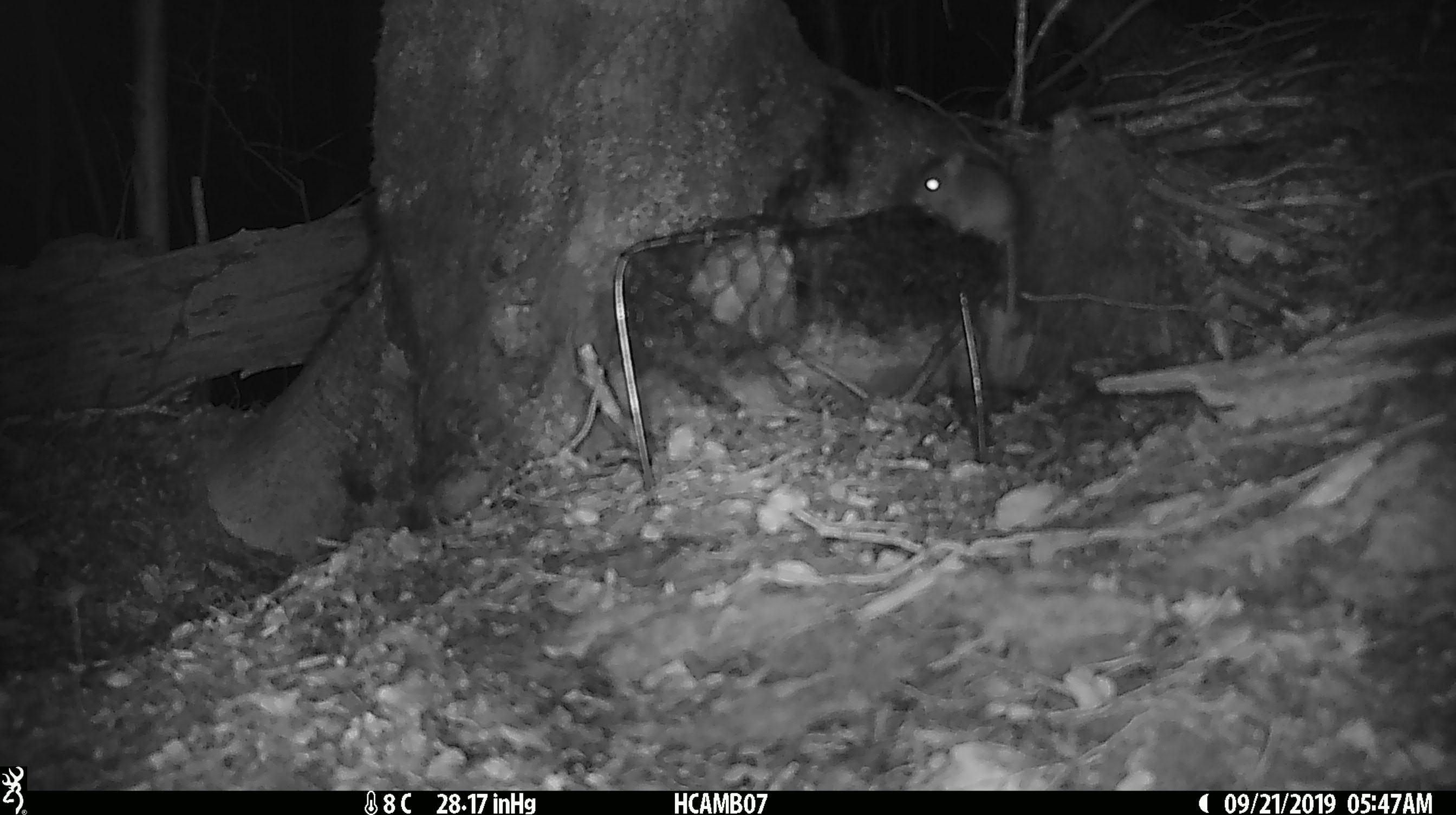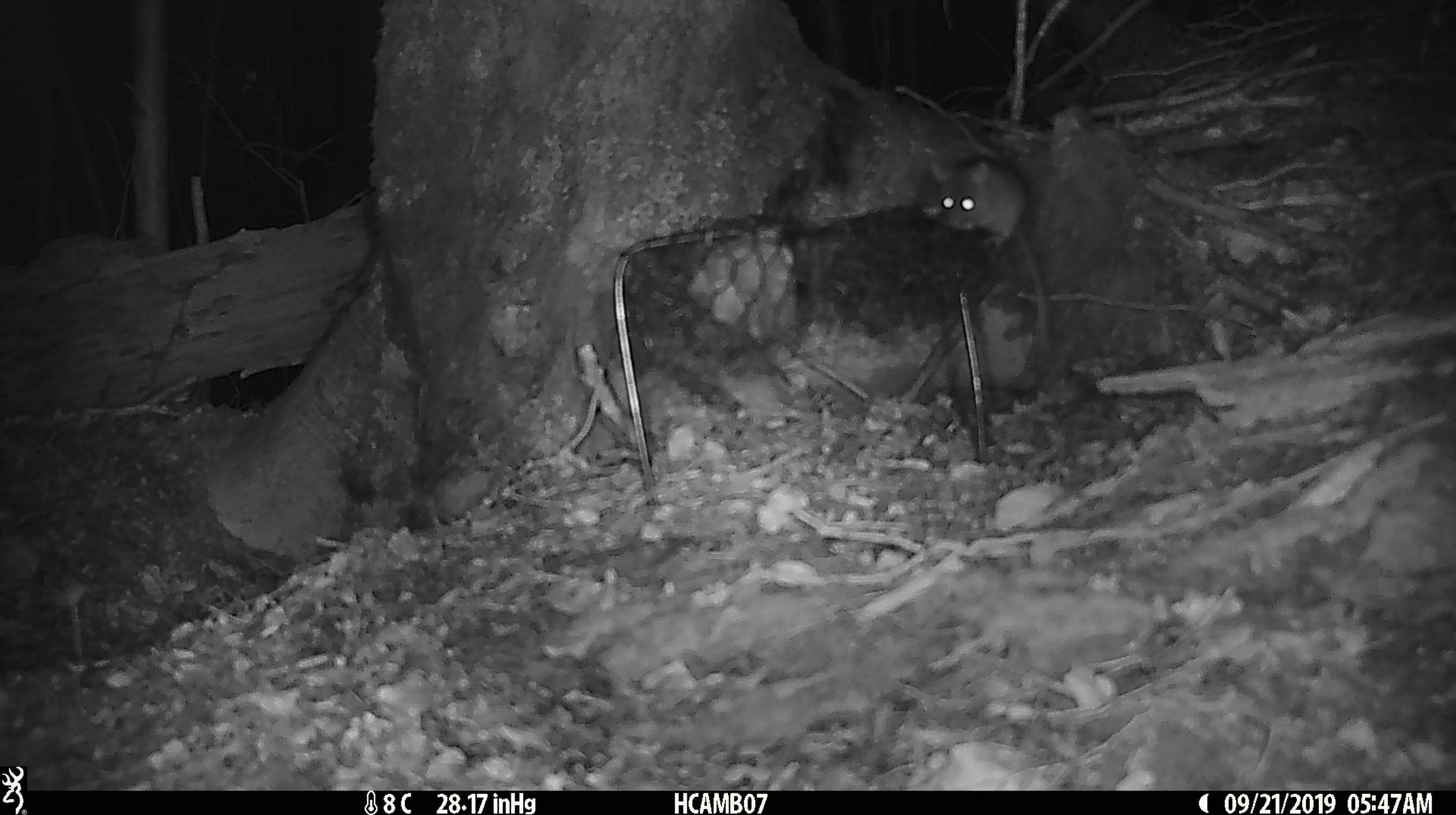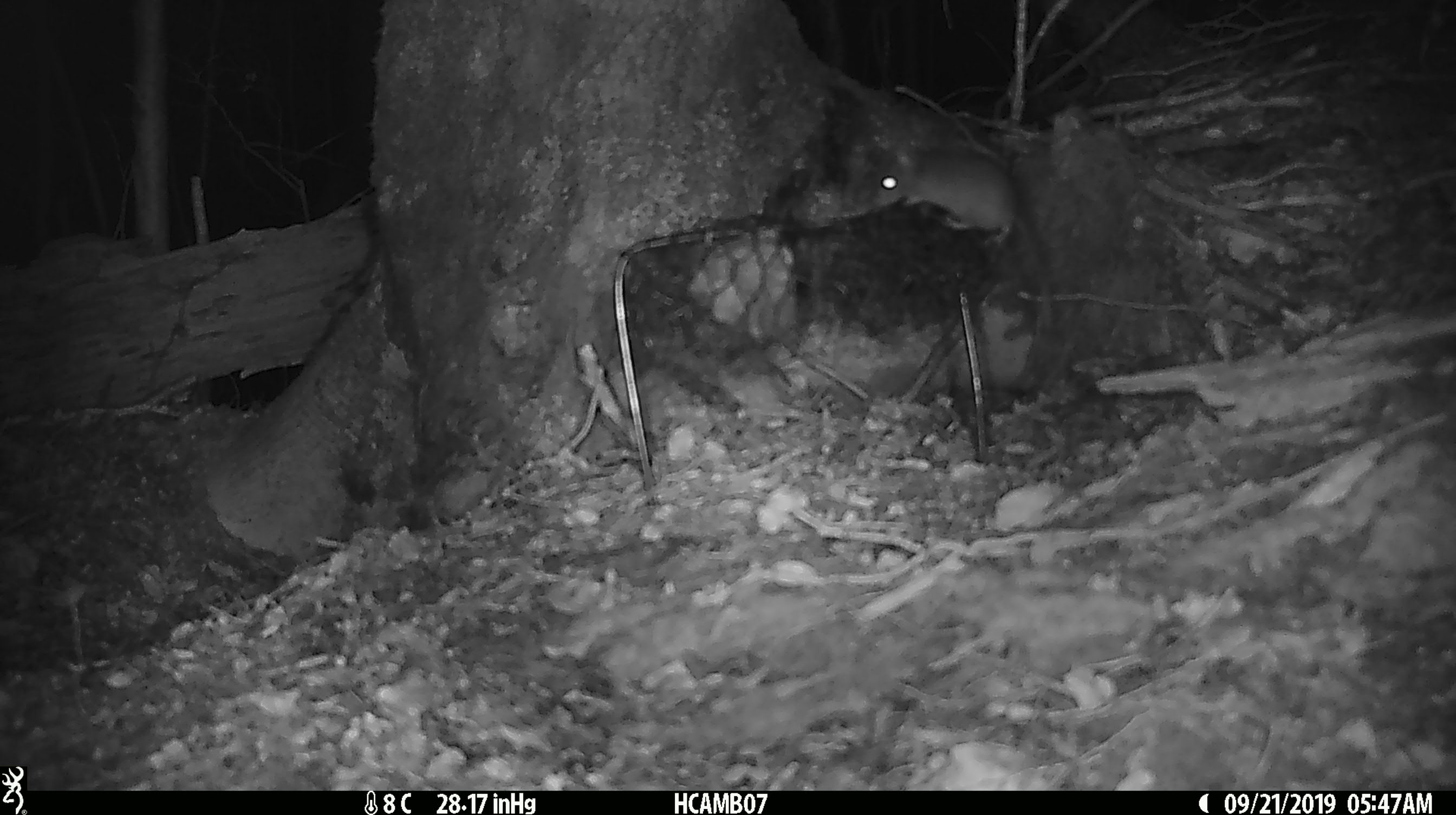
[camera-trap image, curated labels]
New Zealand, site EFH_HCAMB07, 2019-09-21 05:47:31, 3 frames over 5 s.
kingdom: Animalia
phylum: Chordata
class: Mammalia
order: Rodentia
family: Muridae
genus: Mus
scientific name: Mus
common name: mouse